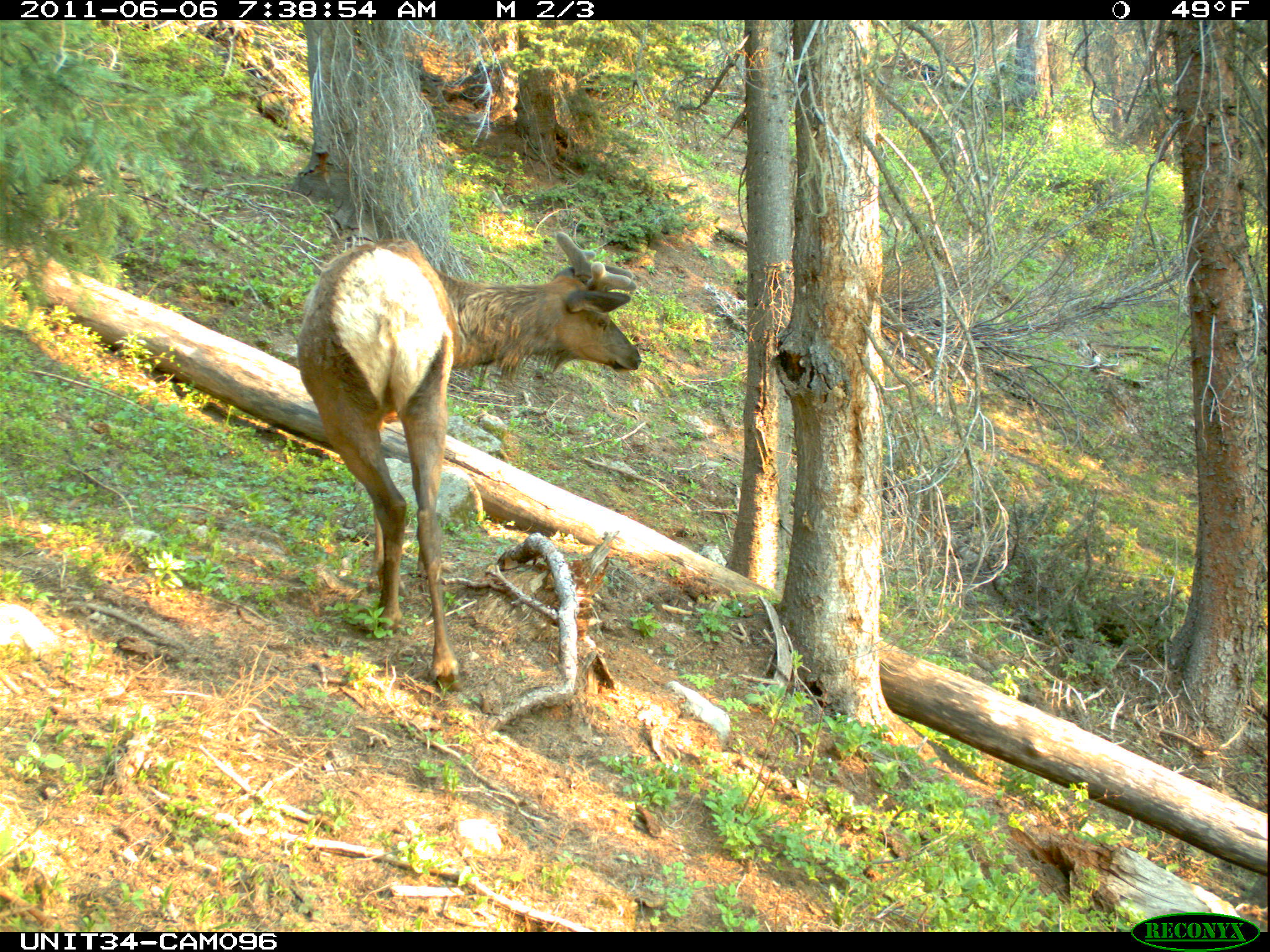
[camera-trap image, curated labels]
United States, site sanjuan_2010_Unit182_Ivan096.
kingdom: Animalia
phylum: Chordata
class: Mammalia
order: Artiodactyla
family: Cervidae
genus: Cervus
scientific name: Cervus elaphus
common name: red deer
Cervus elaphus (red deer).